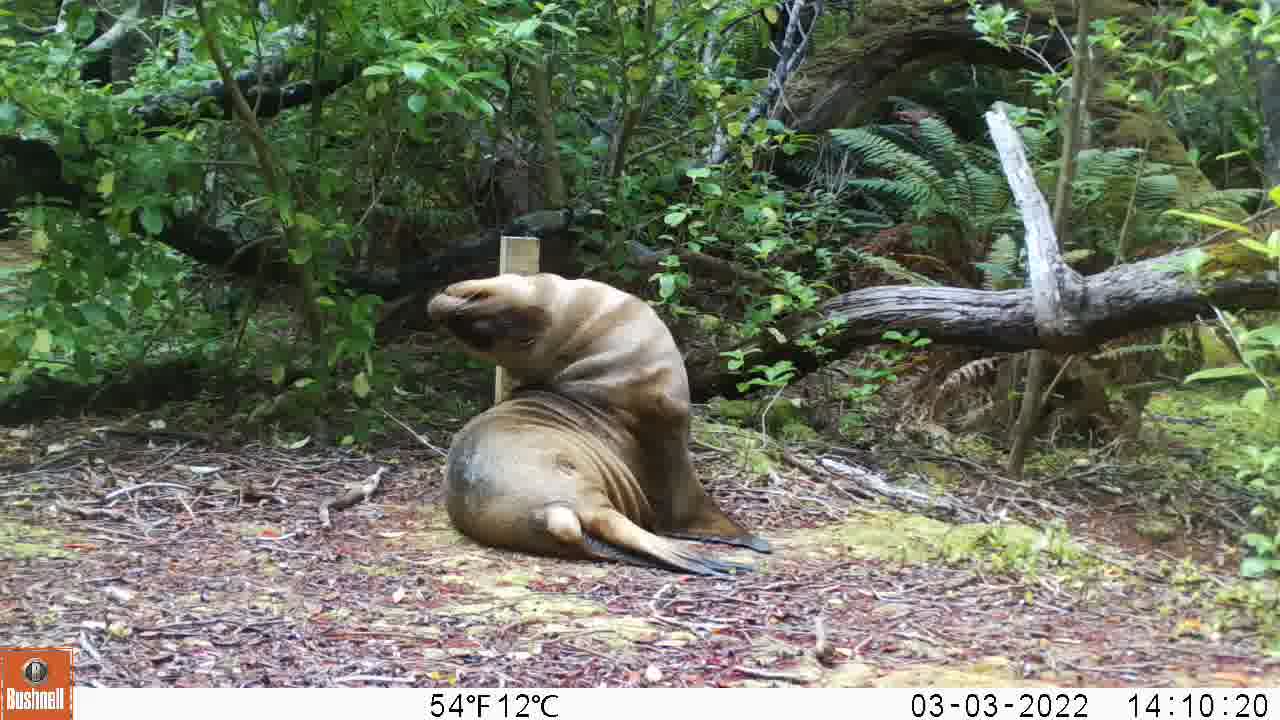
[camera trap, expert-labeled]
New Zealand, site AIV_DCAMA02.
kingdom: Animalia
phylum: Chordata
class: Mammalia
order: Carnivora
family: Otariidae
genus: Phocarctos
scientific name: Phocarctos hookeri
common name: new zealand sea lion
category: sealion